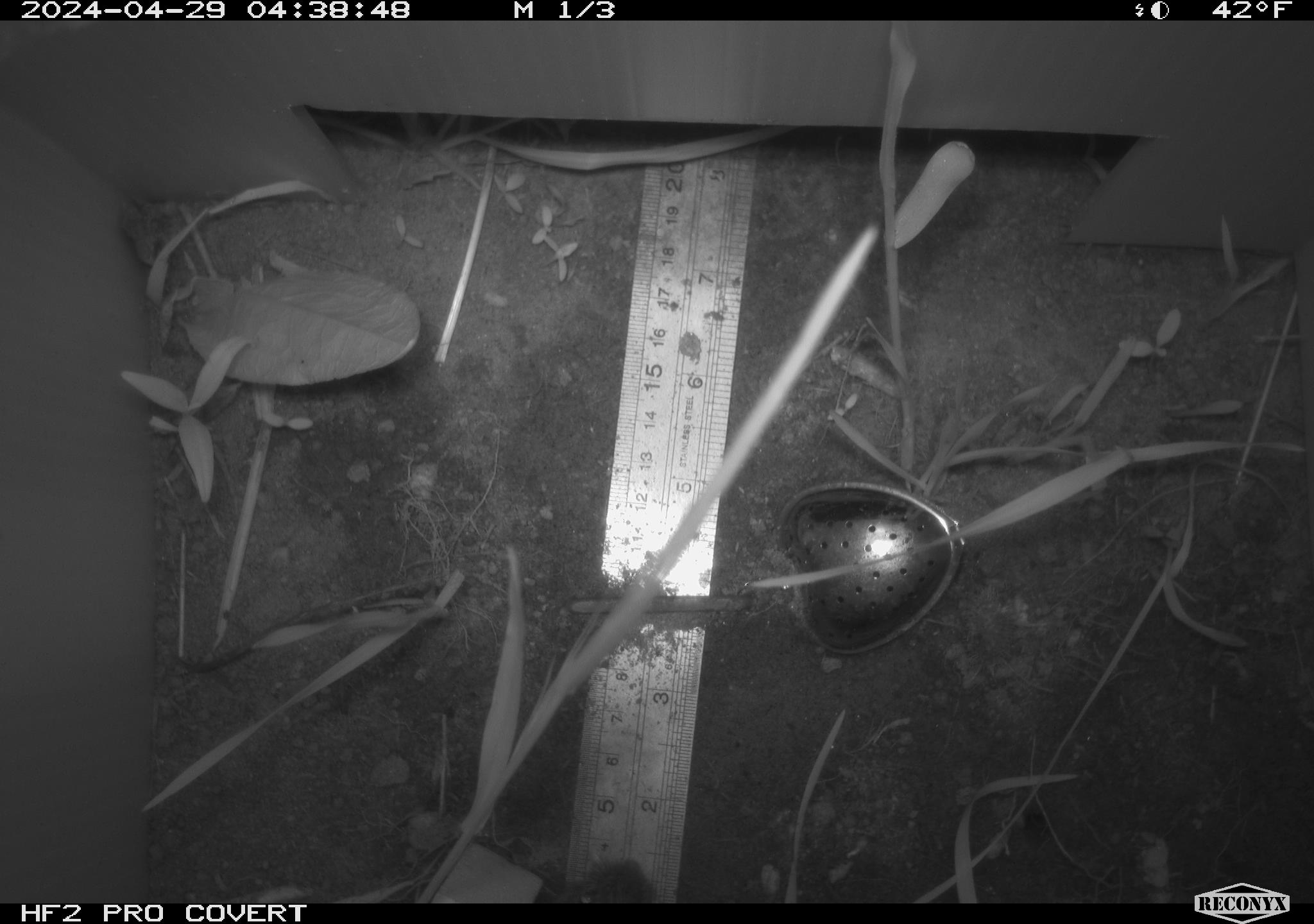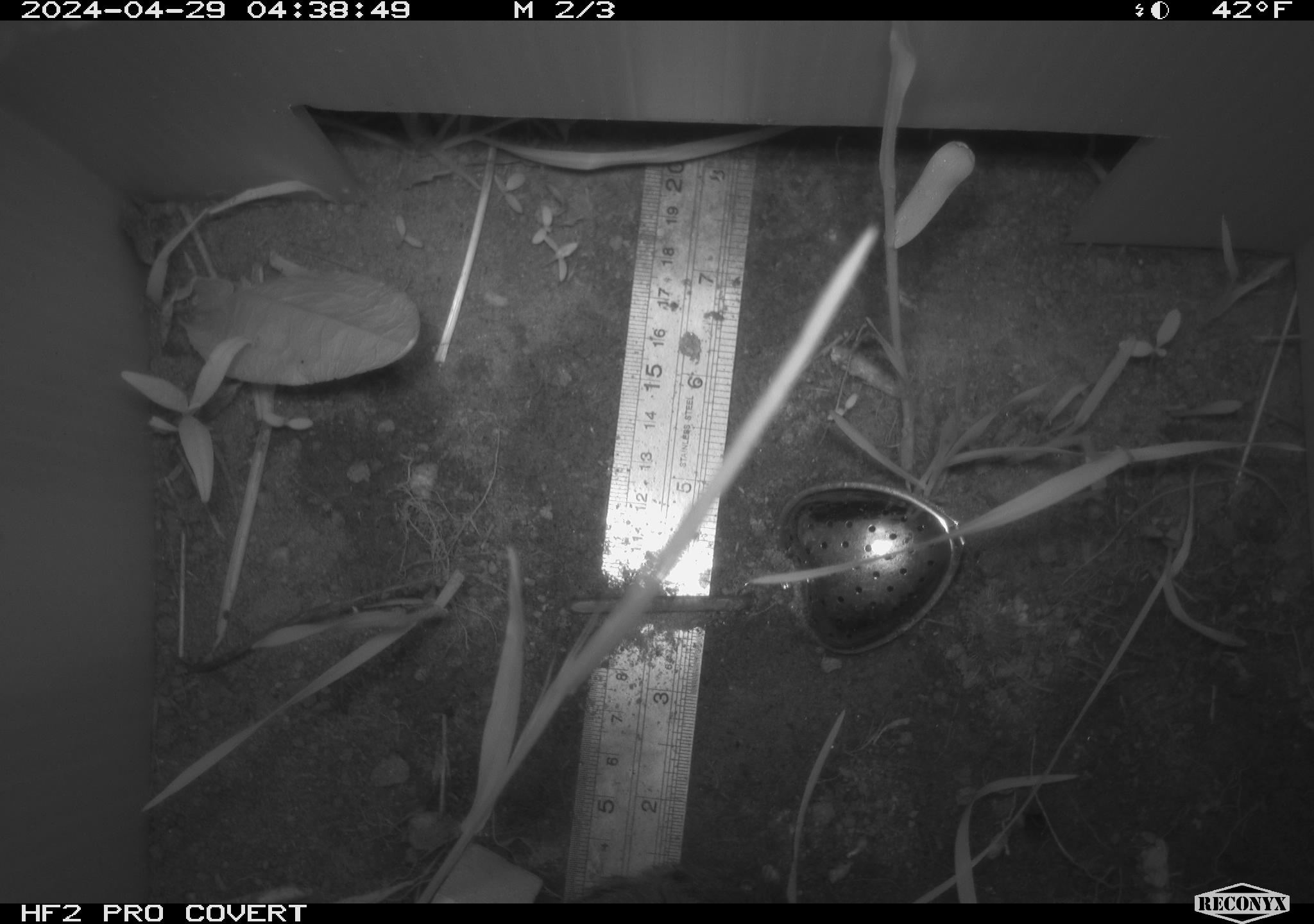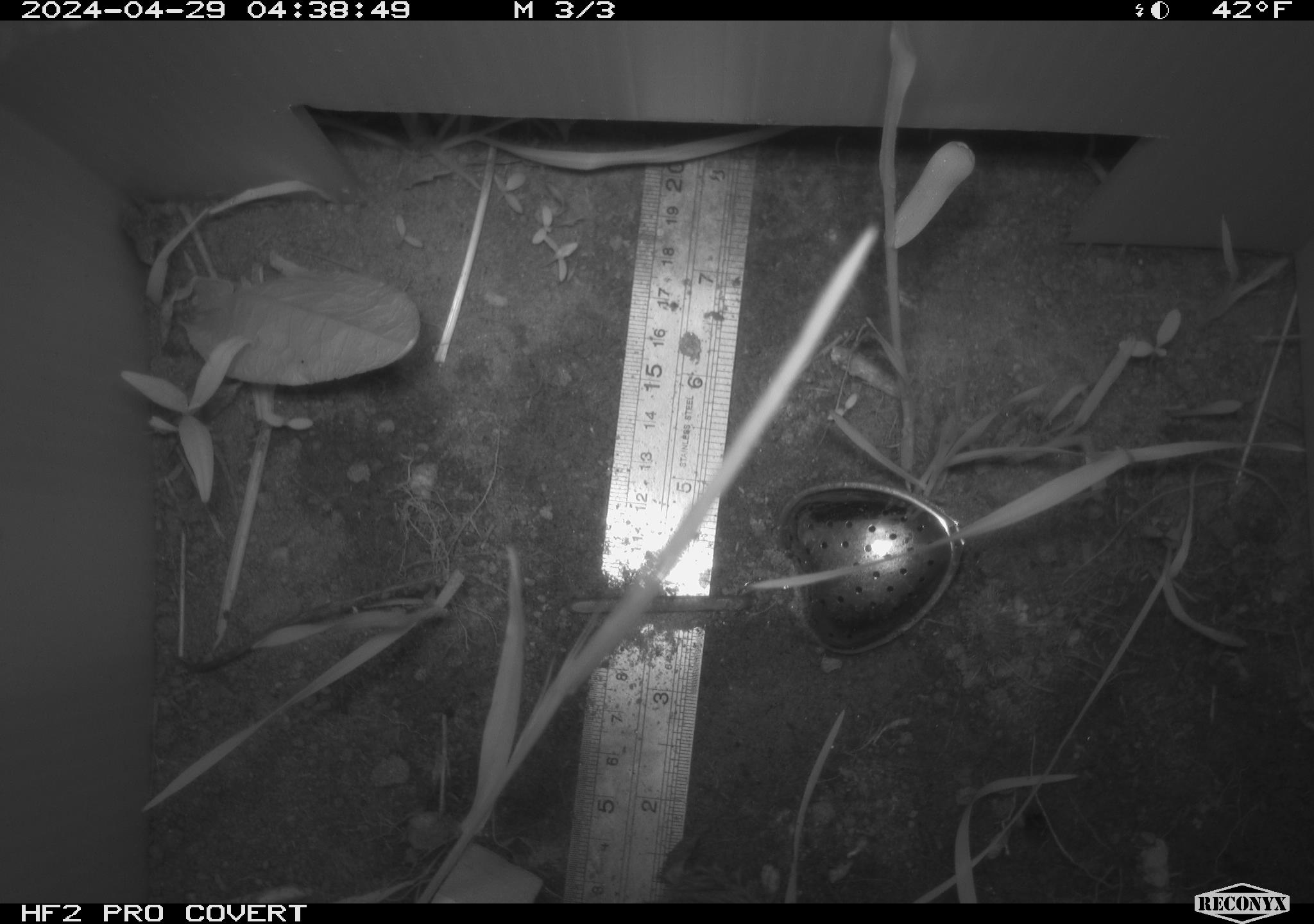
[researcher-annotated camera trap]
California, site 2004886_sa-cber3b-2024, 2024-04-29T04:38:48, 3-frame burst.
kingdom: Animalia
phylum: Chordata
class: Mammalia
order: Rodentia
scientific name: Rodentia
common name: mouse species